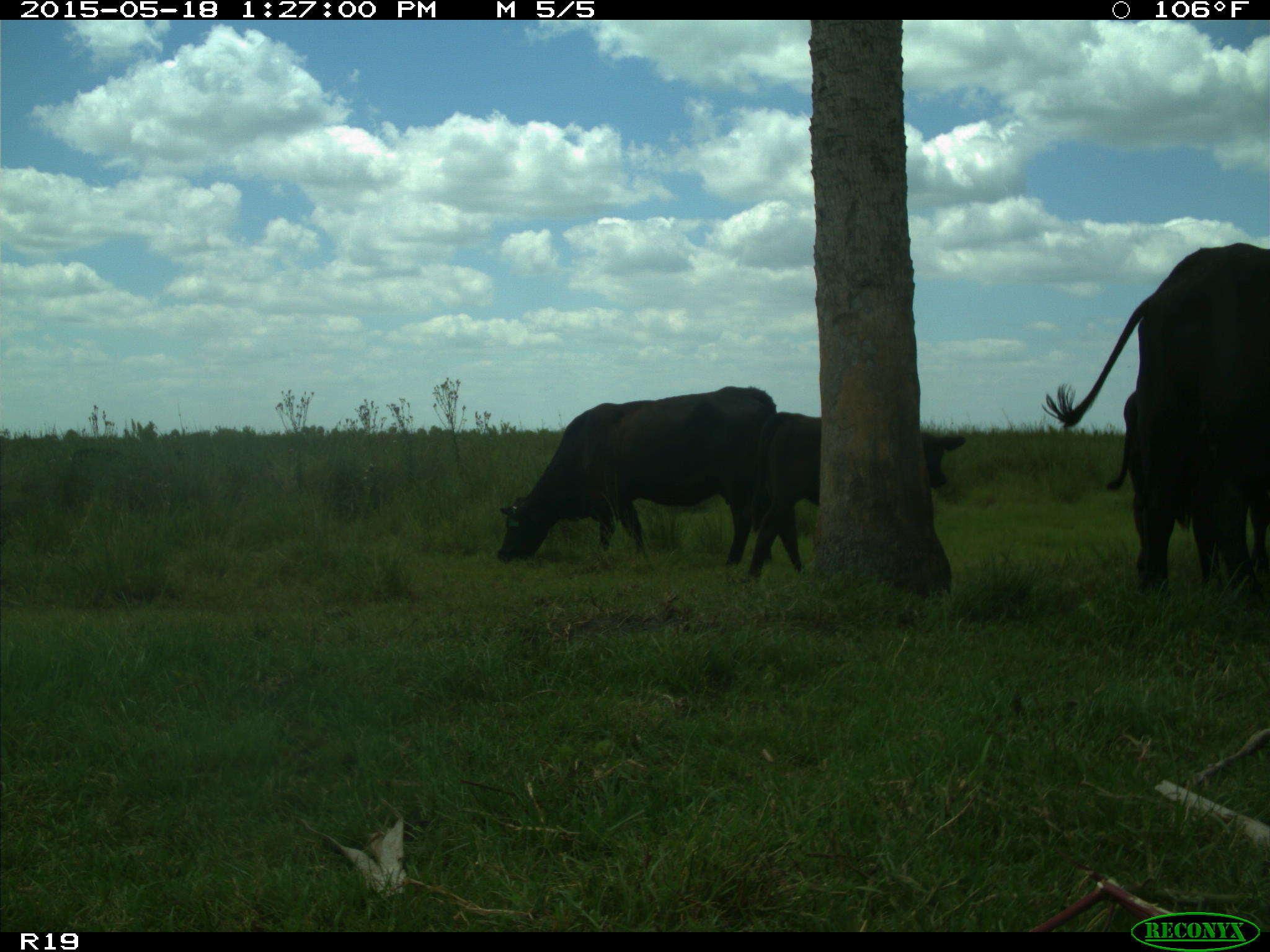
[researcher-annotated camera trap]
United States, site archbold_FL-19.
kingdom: Animalia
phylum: Chordata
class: Mammalia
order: Artiodactyla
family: Bovidae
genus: Bos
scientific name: Bos taurus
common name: domestic cow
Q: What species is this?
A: Bos taurus (domestic cow).